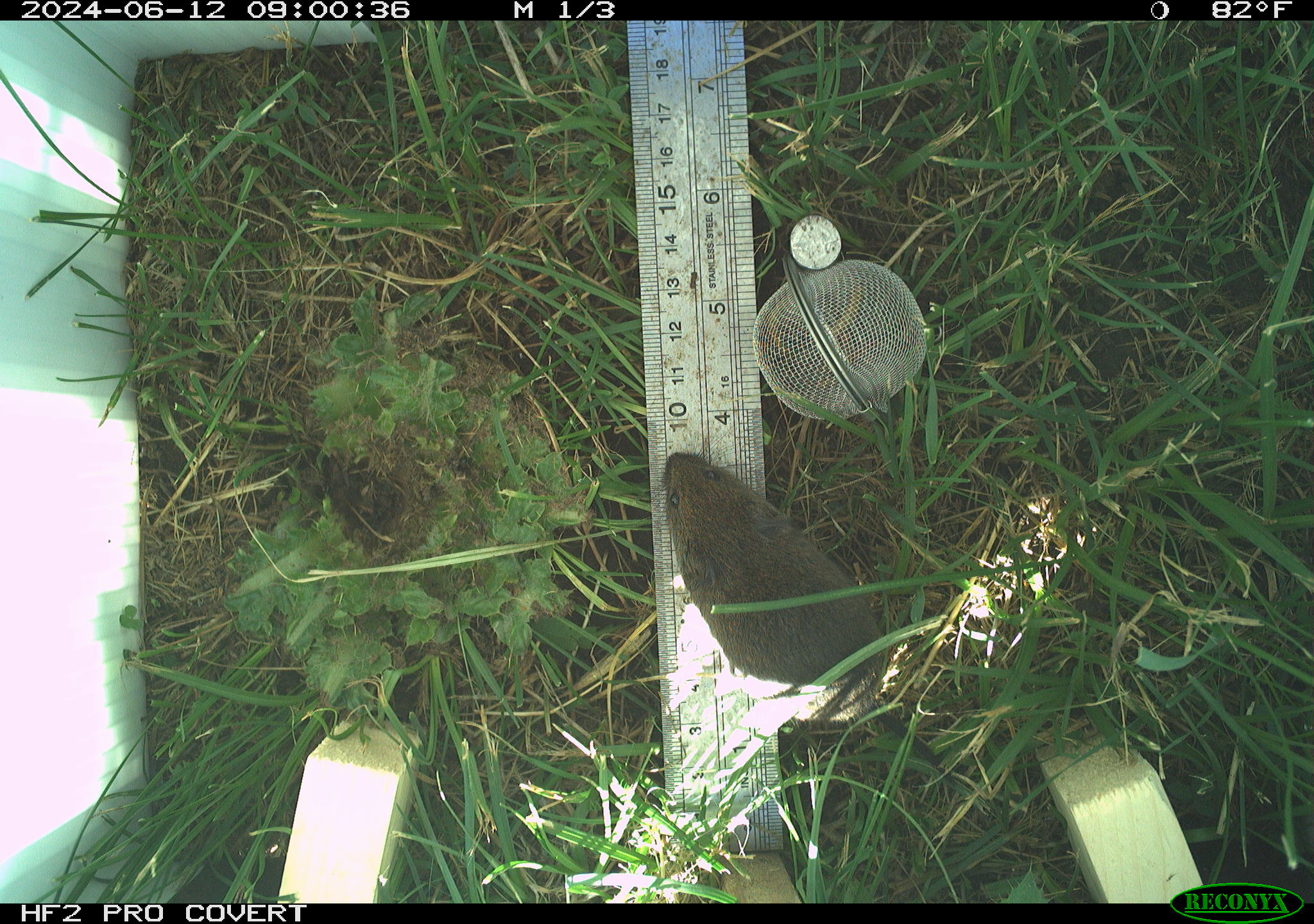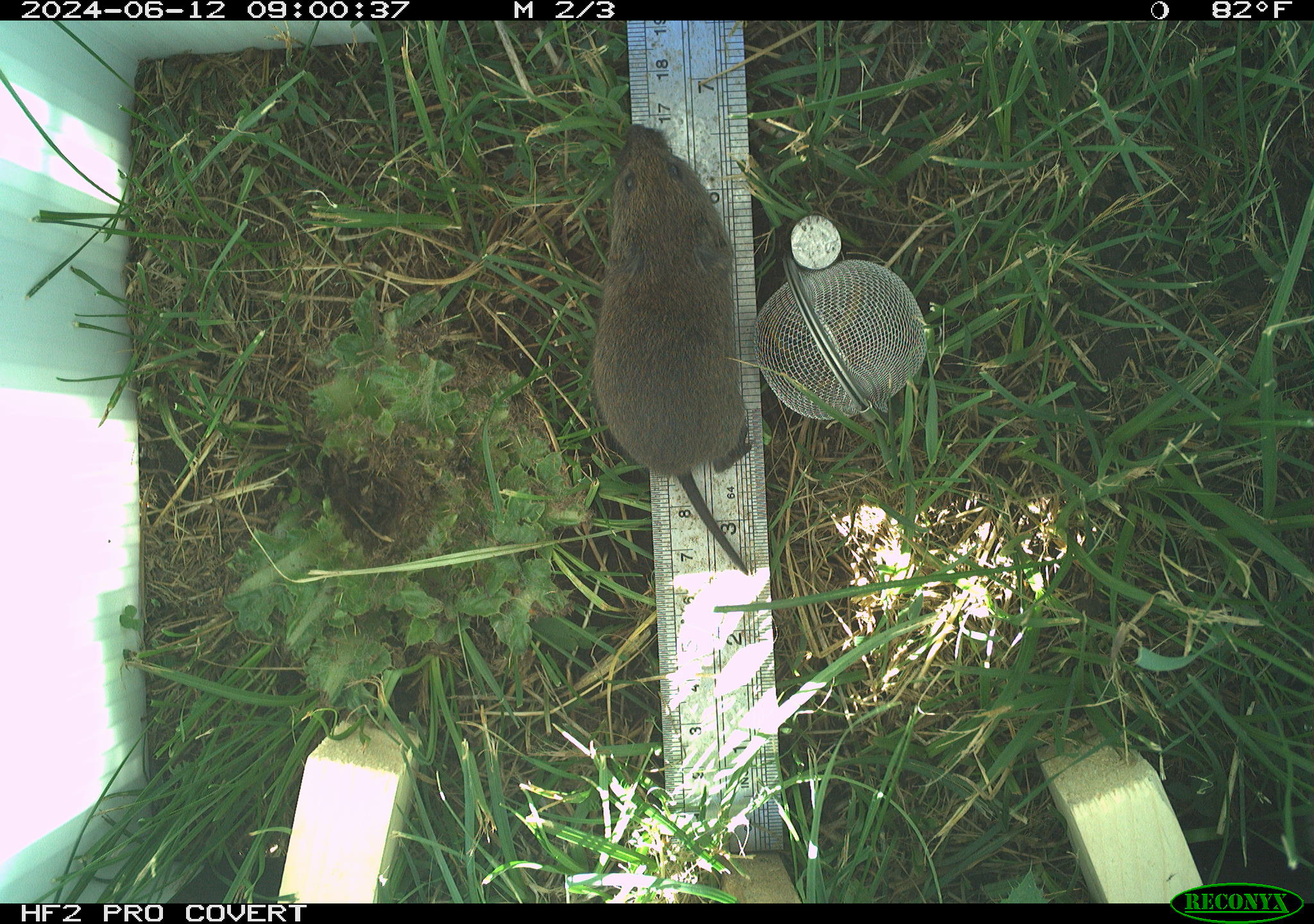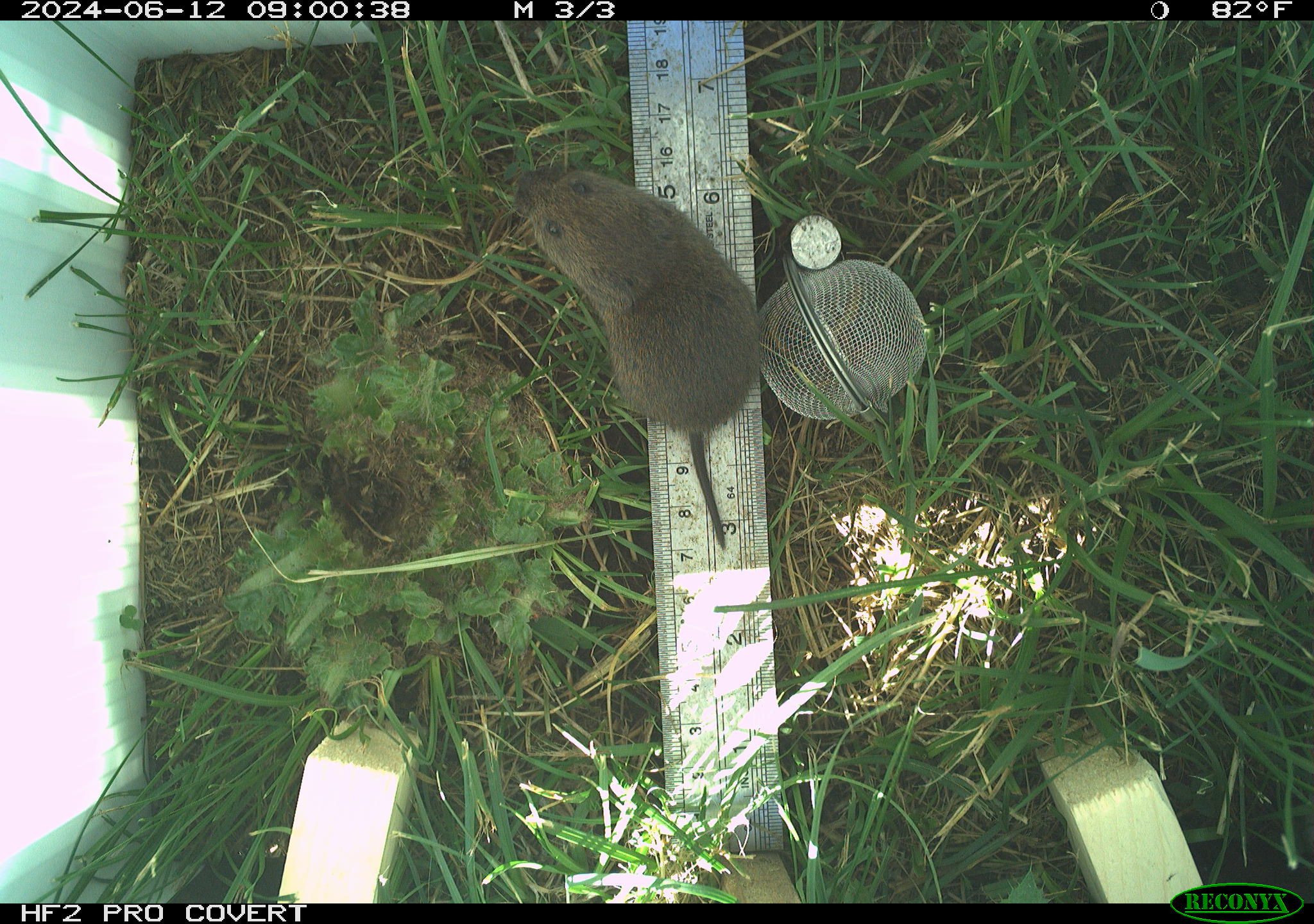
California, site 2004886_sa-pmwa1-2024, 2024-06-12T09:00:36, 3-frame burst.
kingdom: Animalia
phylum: Chordata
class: Mammalia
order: Rodentia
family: Cricetidae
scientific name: Arvicolinae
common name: voles, lemmings, and muskrats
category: arvicolinae subfamily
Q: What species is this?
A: Arvicolinae subfamily (voles, lemmings, and muskrats) (Arvicolinae).